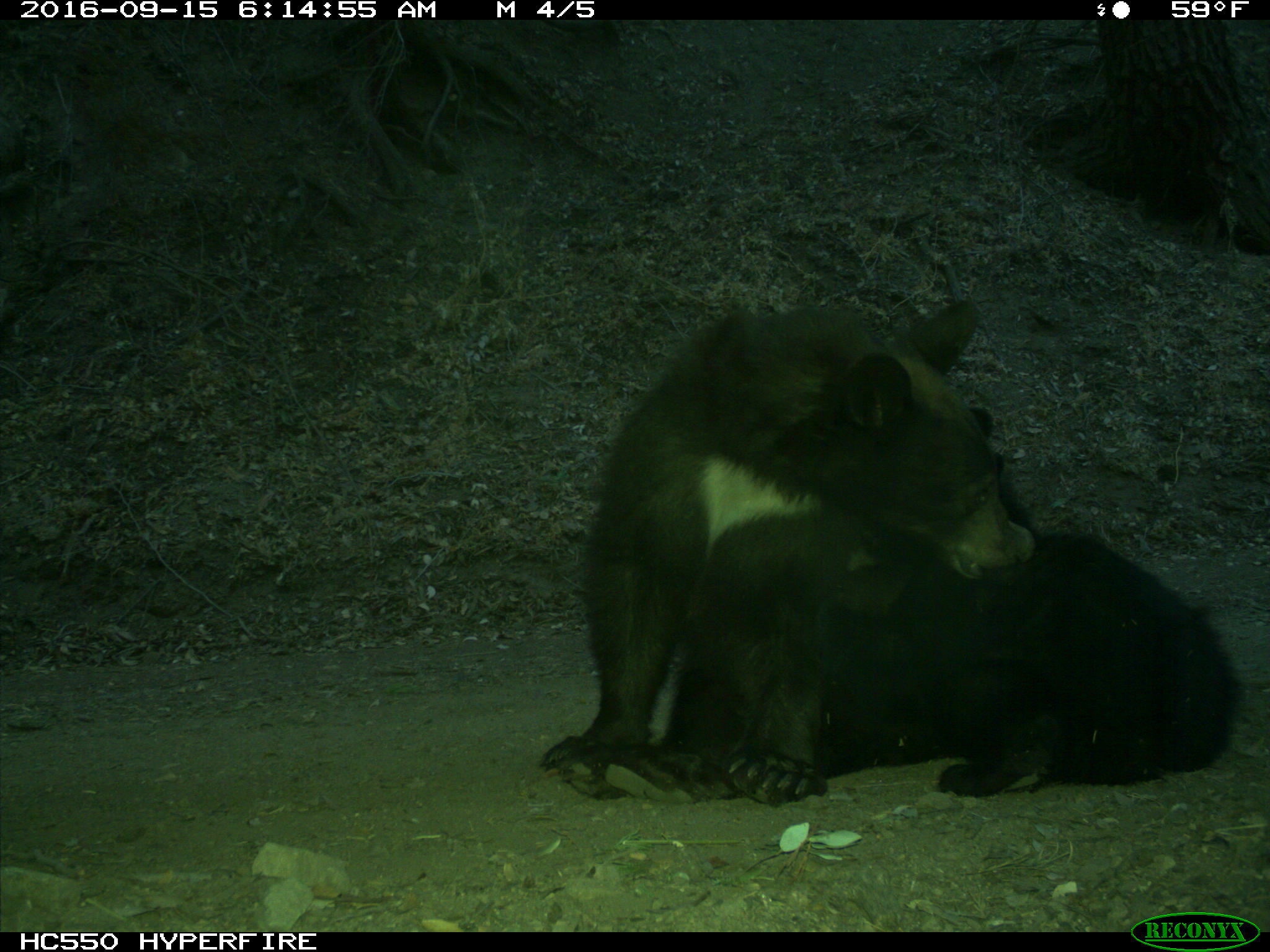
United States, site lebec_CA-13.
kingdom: Animalia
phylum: Chordata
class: Mammalia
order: Carnivora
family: Ursidae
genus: Ursus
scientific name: Ursus americanus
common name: american black bear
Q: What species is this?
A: Ursus americanus (american black bear).